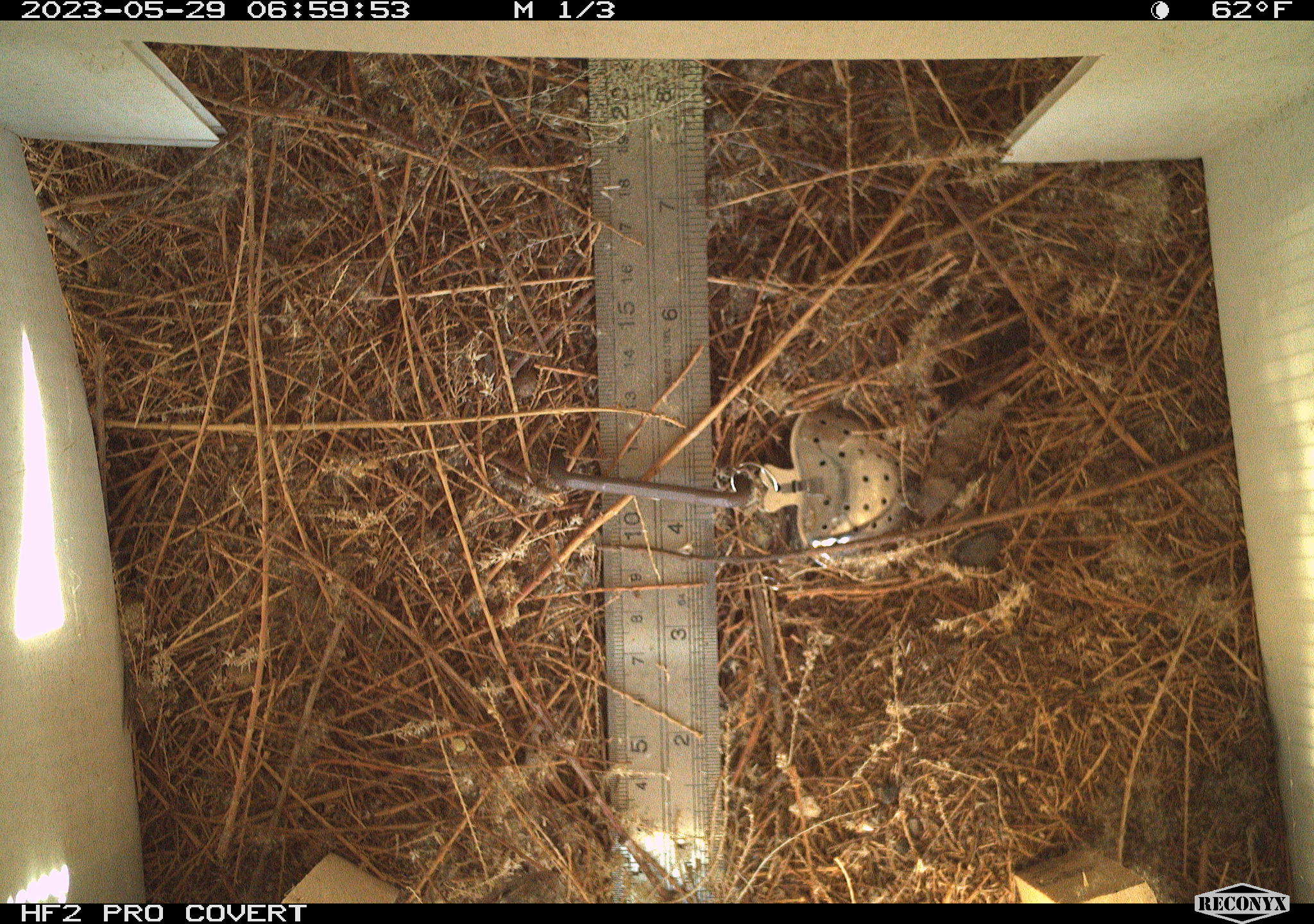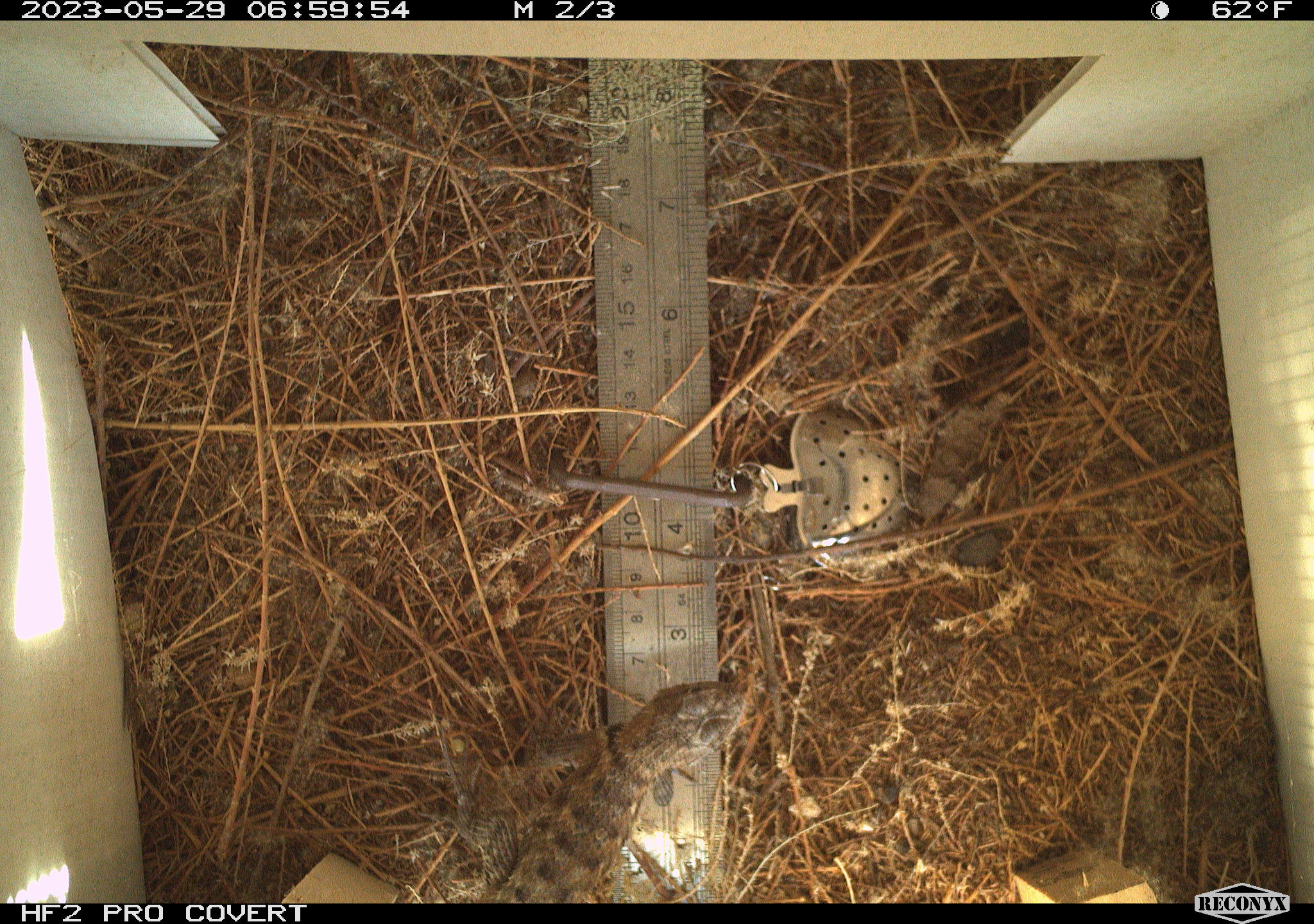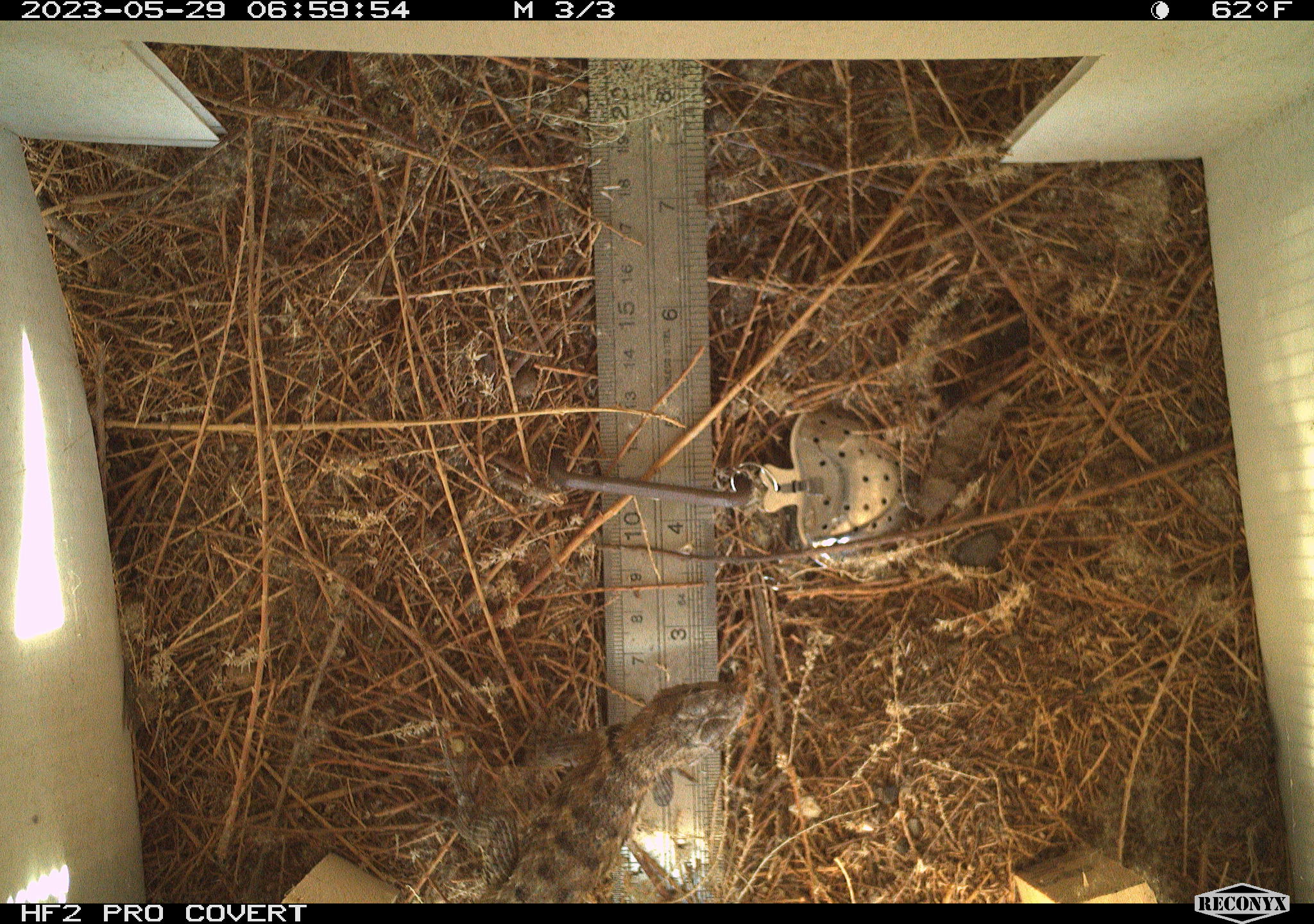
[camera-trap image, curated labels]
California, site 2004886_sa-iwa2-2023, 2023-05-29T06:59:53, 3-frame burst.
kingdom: Animalia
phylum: Chordata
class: Reptilia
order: Squamata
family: Phrynosomatidae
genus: Sceloporus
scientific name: Sceloporus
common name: spiny lizards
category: sceloporus species